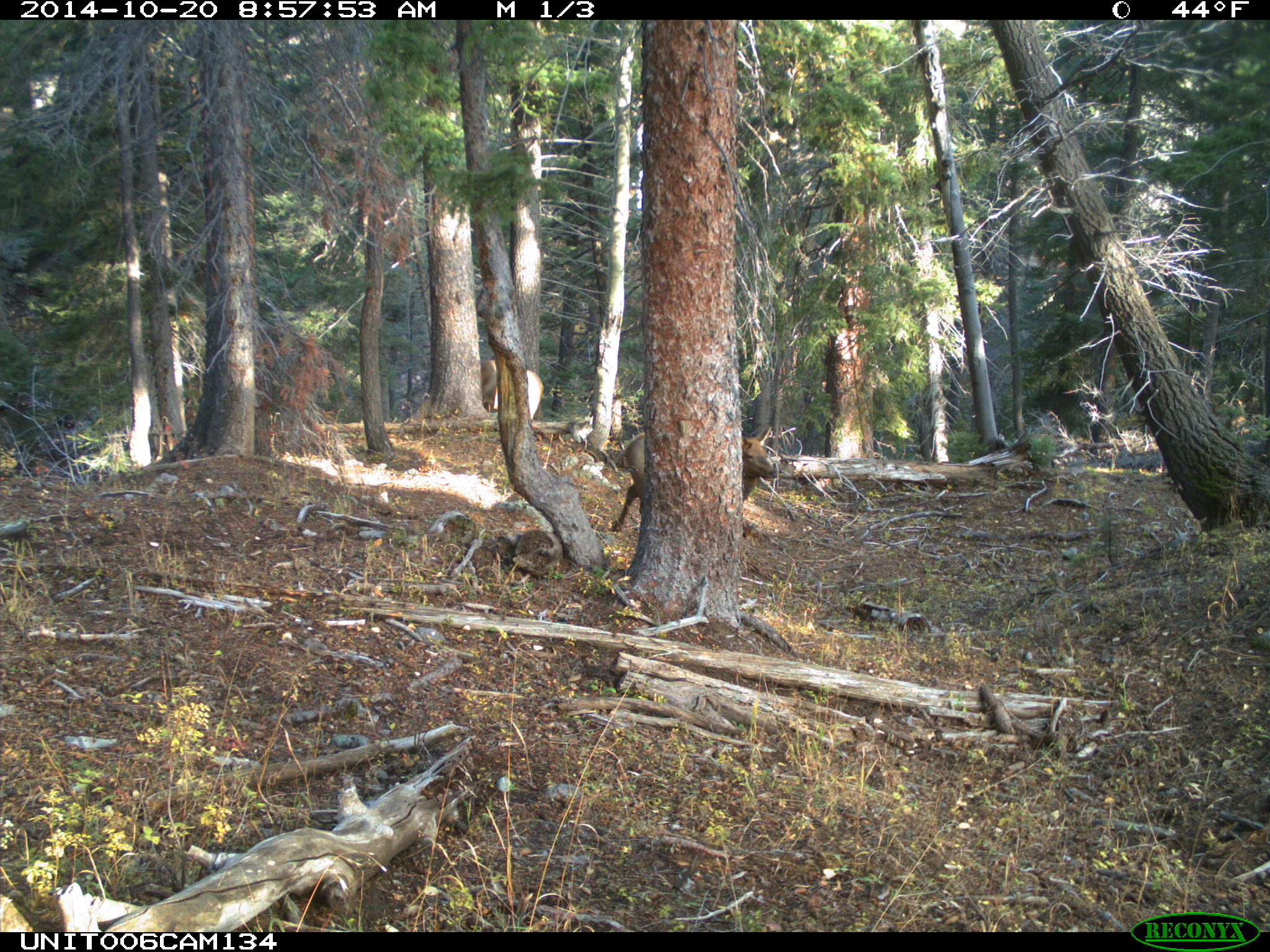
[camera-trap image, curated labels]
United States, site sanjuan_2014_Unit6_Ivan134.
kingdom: Animalia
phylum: Chordata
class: Mammalia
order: Artiodactyla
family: Cervidae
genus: Cervus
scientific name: Cervus elaphus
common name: red deer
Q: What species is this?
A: Cervus elaphus (red deer).